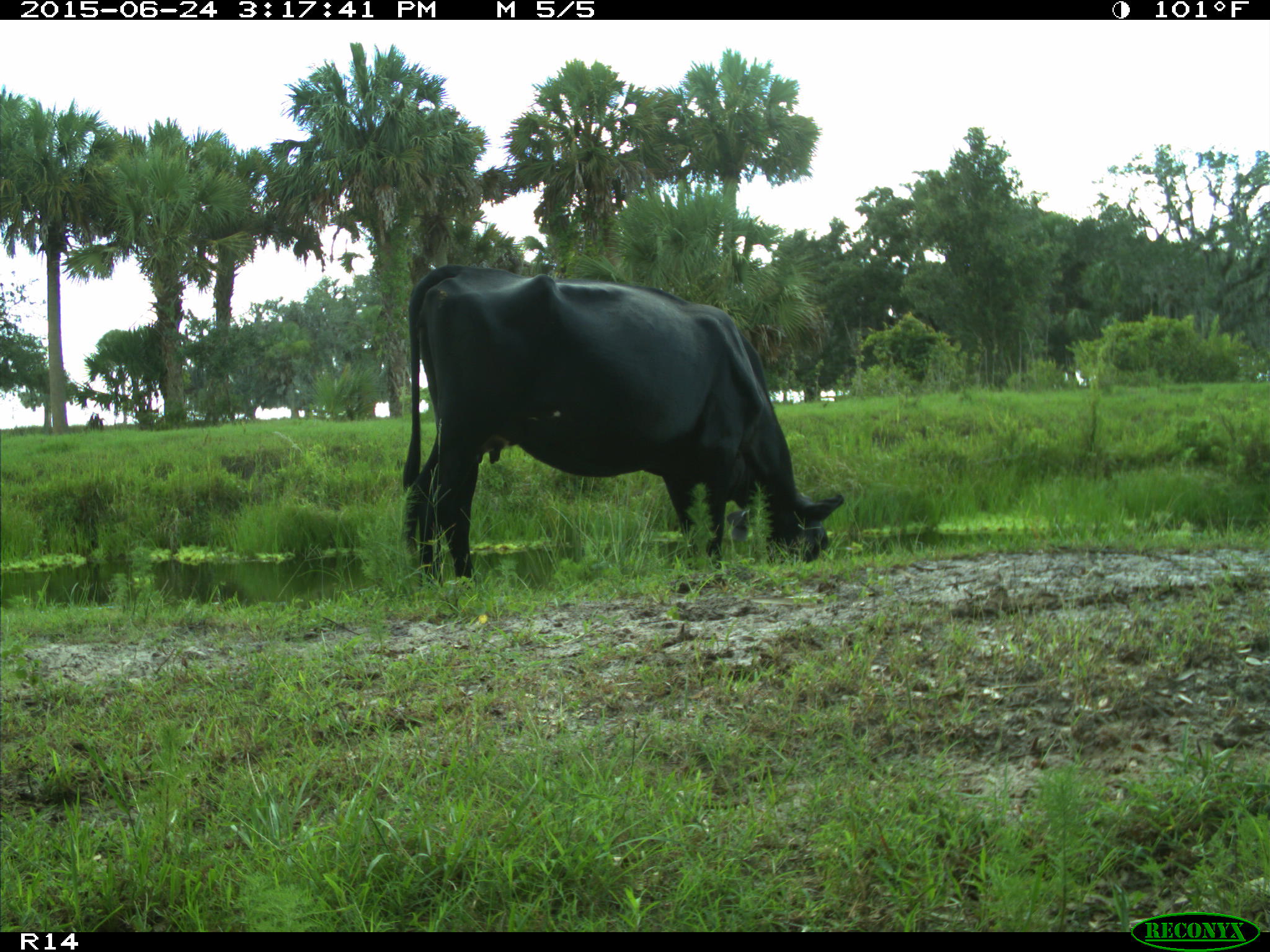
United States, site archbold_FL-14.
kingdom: Animalia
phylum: Chordata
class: Mammalia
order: Artiodactyla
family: Bovidae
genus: Bos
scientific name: Bos taurus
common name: domestic cow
Bos taurus (domestic cow).